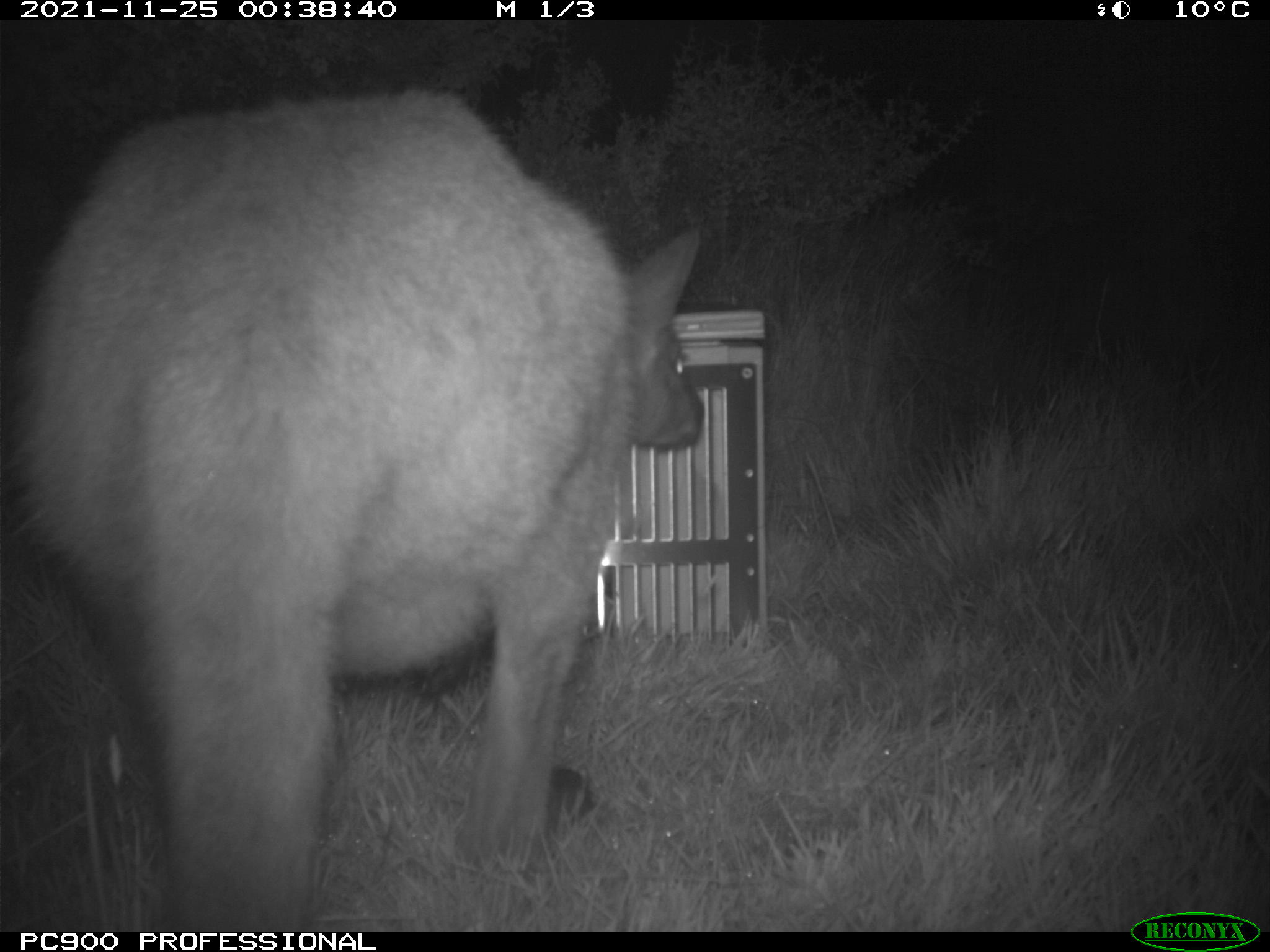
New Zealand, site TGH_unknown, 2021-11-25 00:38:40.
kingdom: Animalia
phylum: Chordata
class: Mammalia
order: Diprotodontia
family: Macropodidae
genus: Notamacropus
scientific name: Notamacropus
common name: wallaby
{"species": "wallaby (Notamacropus)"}